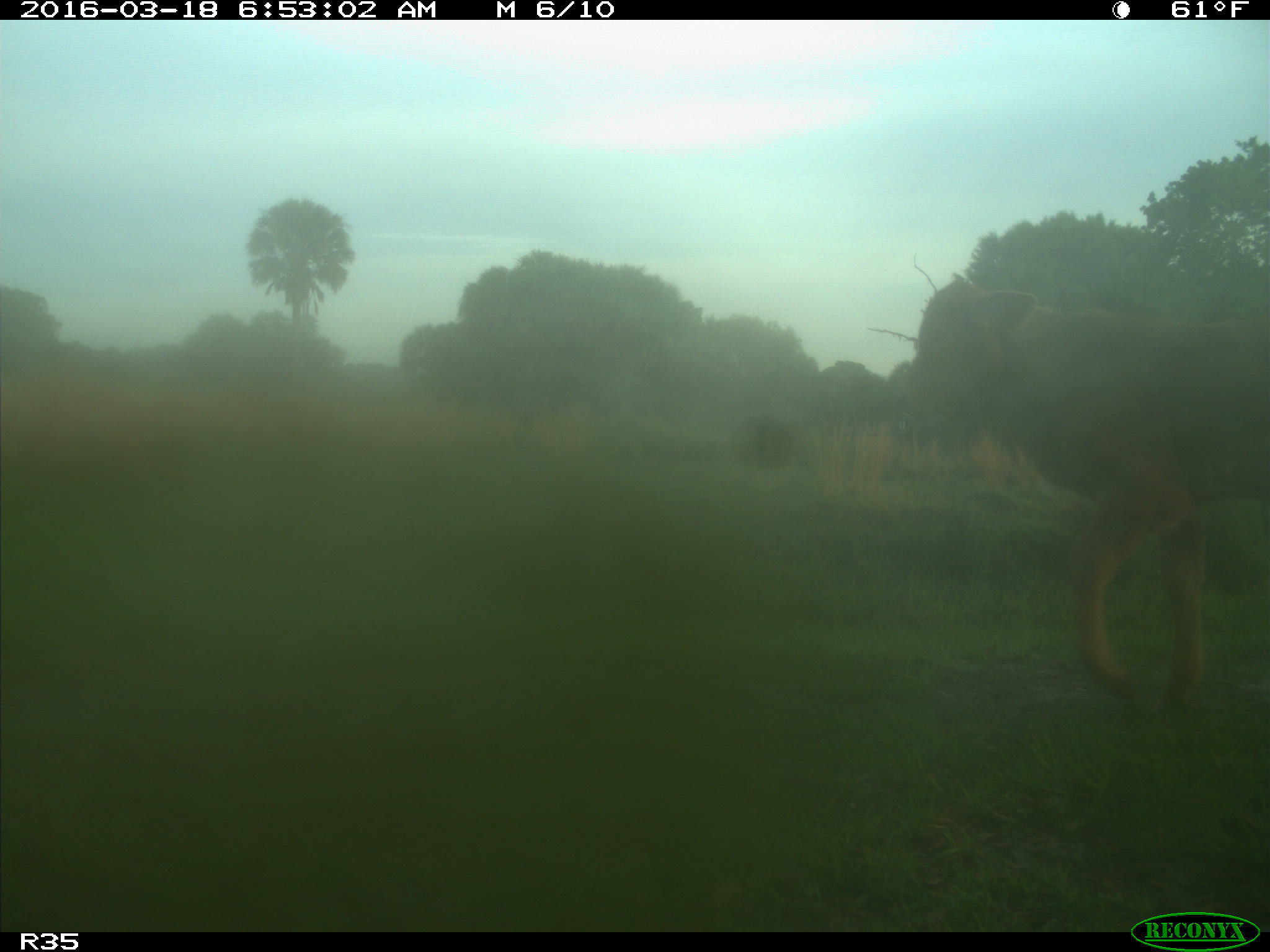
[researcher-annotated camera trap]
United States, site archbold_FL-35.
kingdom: Animalia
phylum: Chordata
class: Mammalia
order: Artiodactyla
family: Bovidae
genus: Bos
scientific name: Bos taurus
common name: domestic cow